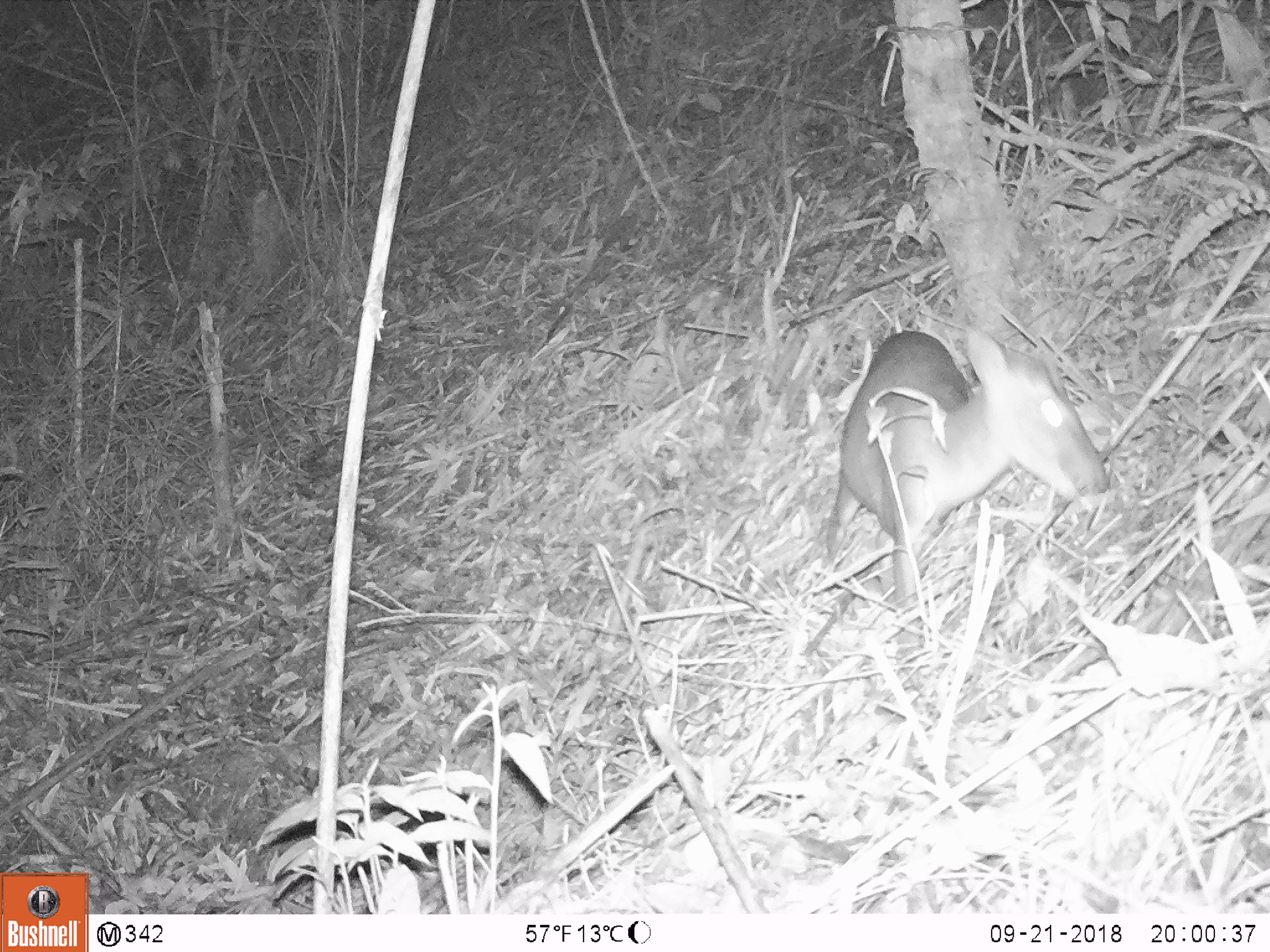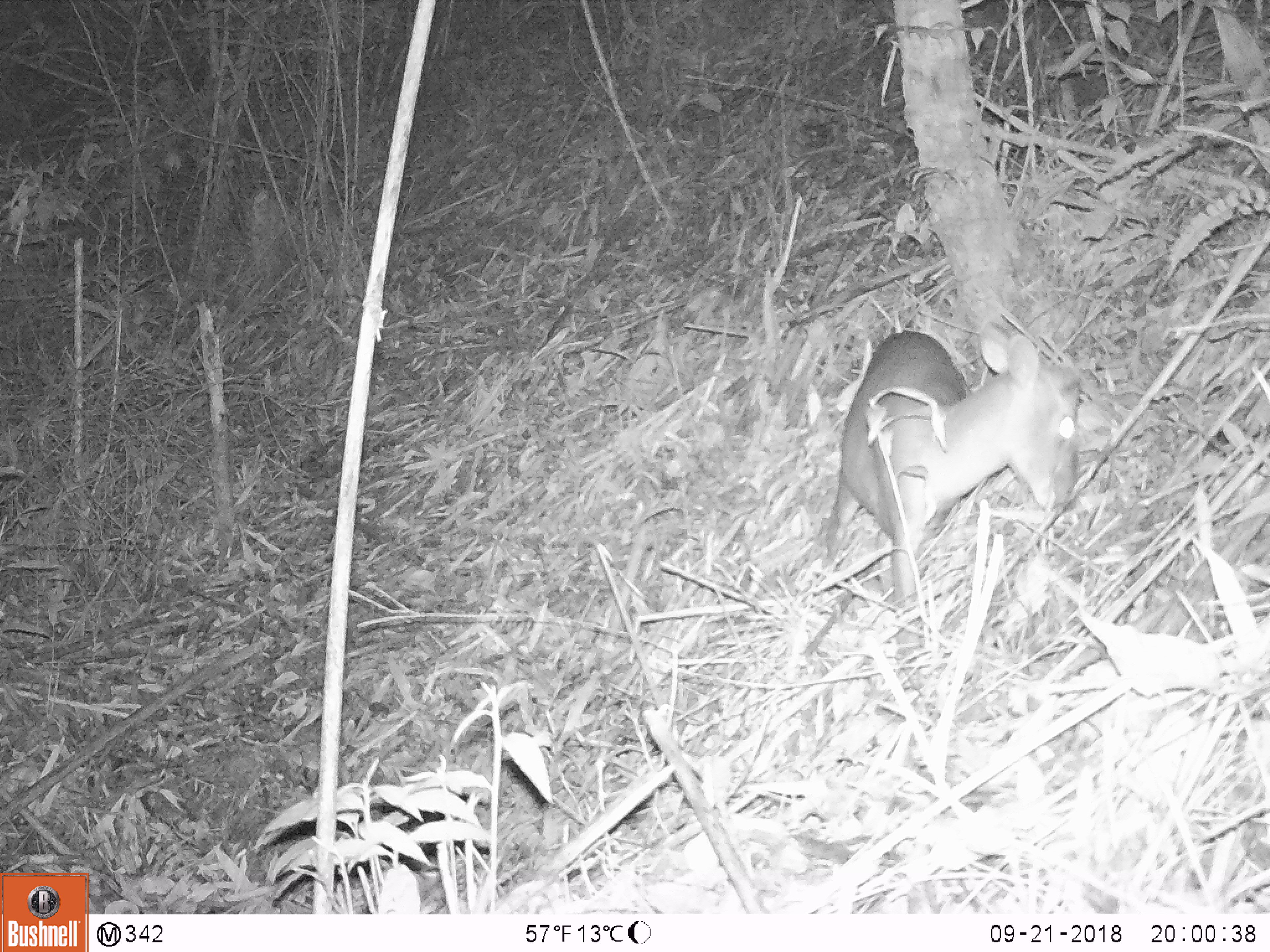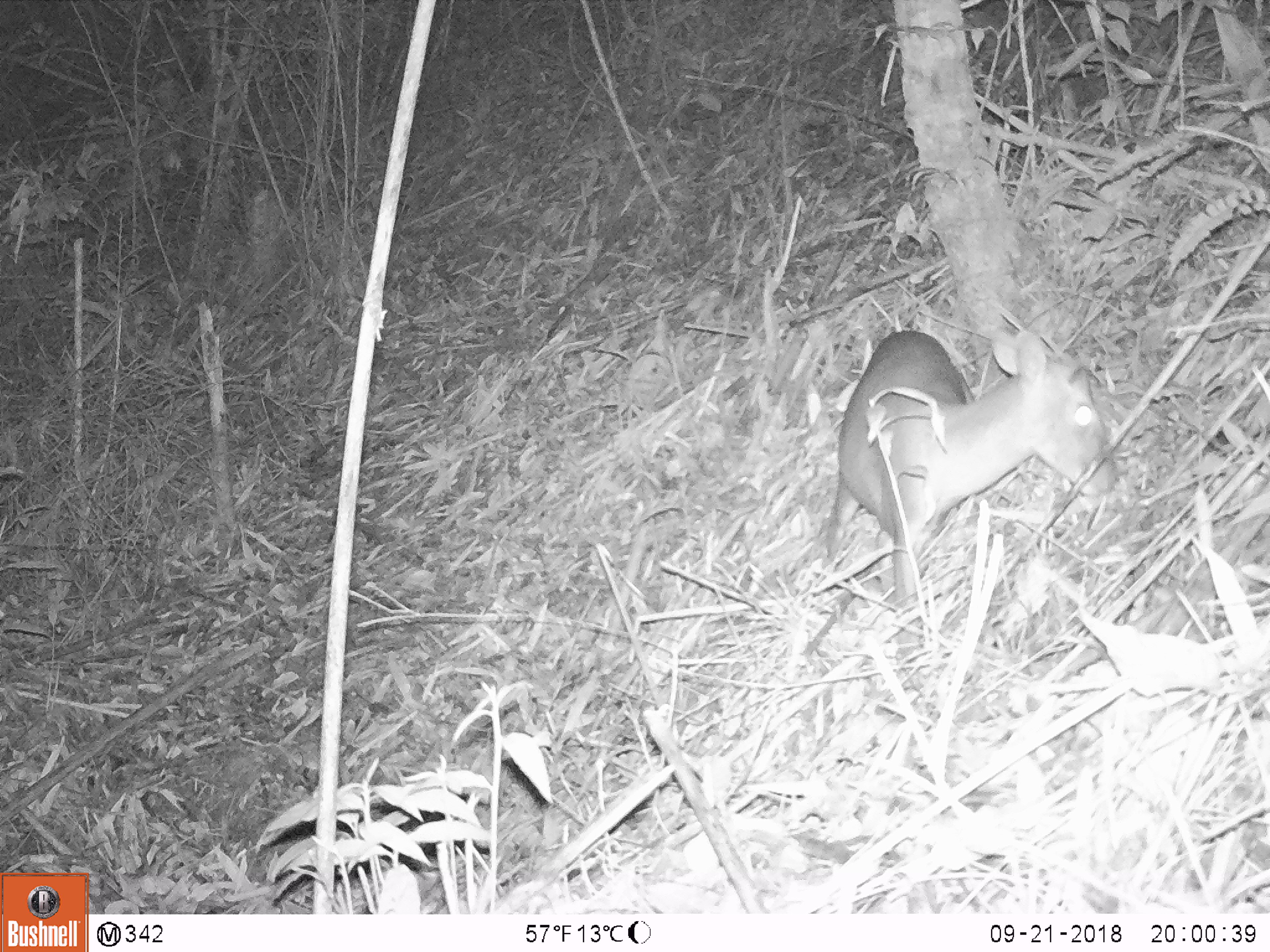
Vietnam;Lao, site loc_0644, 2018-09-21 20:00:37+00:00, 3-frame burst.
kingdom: Animalia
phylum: Chordata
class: Mammalia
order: Artiodactyla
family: Cervidae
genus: Muntiacus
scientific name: Muntiacus rooseveltorum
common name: roosevelt's muntjac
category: roosevelts muntjac group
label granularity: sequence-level